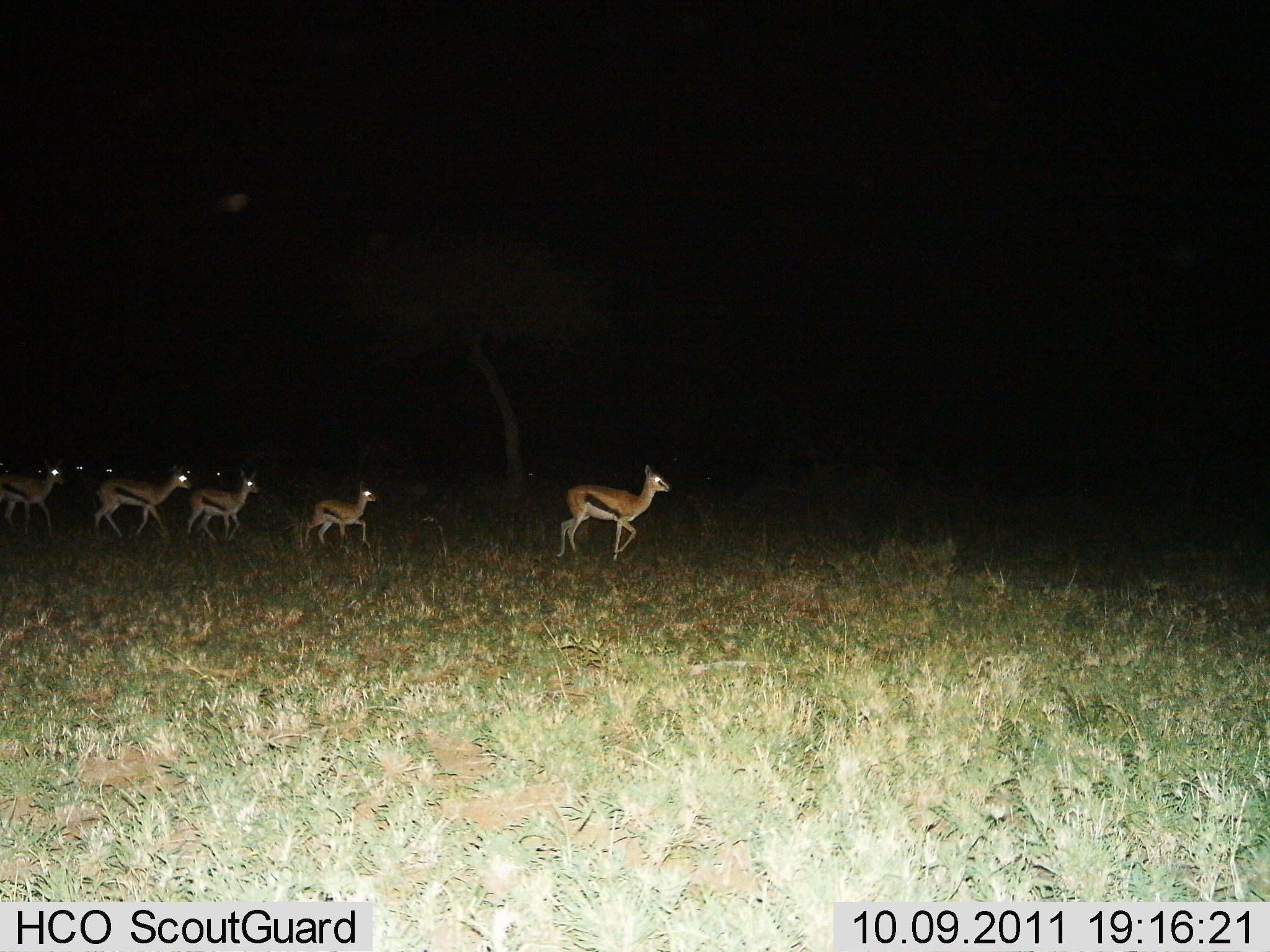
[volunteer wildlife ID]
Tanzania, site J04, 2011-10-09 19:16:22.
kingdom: Animalia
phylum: Chordata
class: Mammalia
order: Artiodactyla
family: Bovidae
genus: Eudorcas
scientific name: Eudorcas thomsonii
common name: thomson's gazelle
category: gazellethomsons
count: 7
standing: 8%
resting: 0%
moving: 100%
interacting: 0%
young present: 17%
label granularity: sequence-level